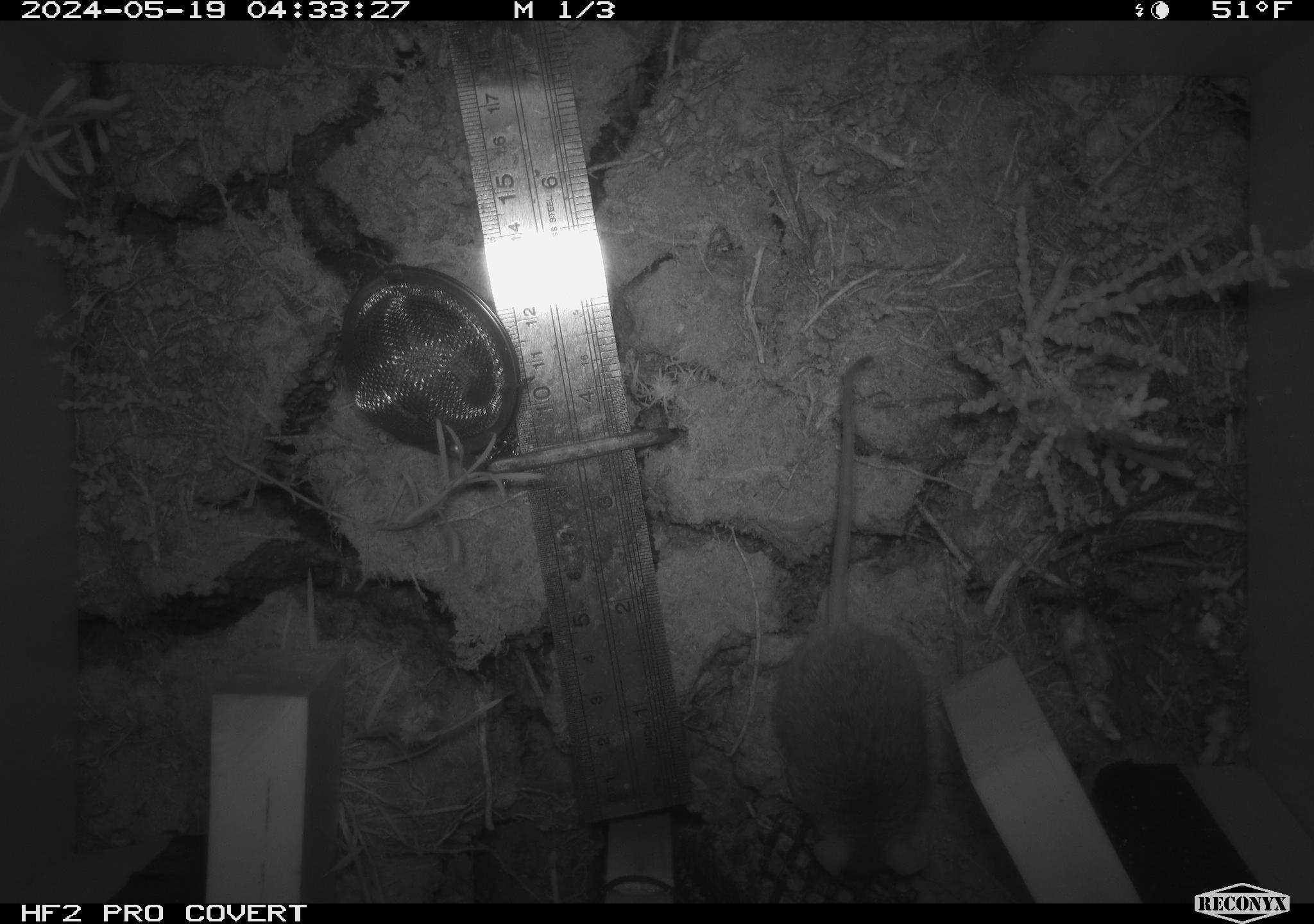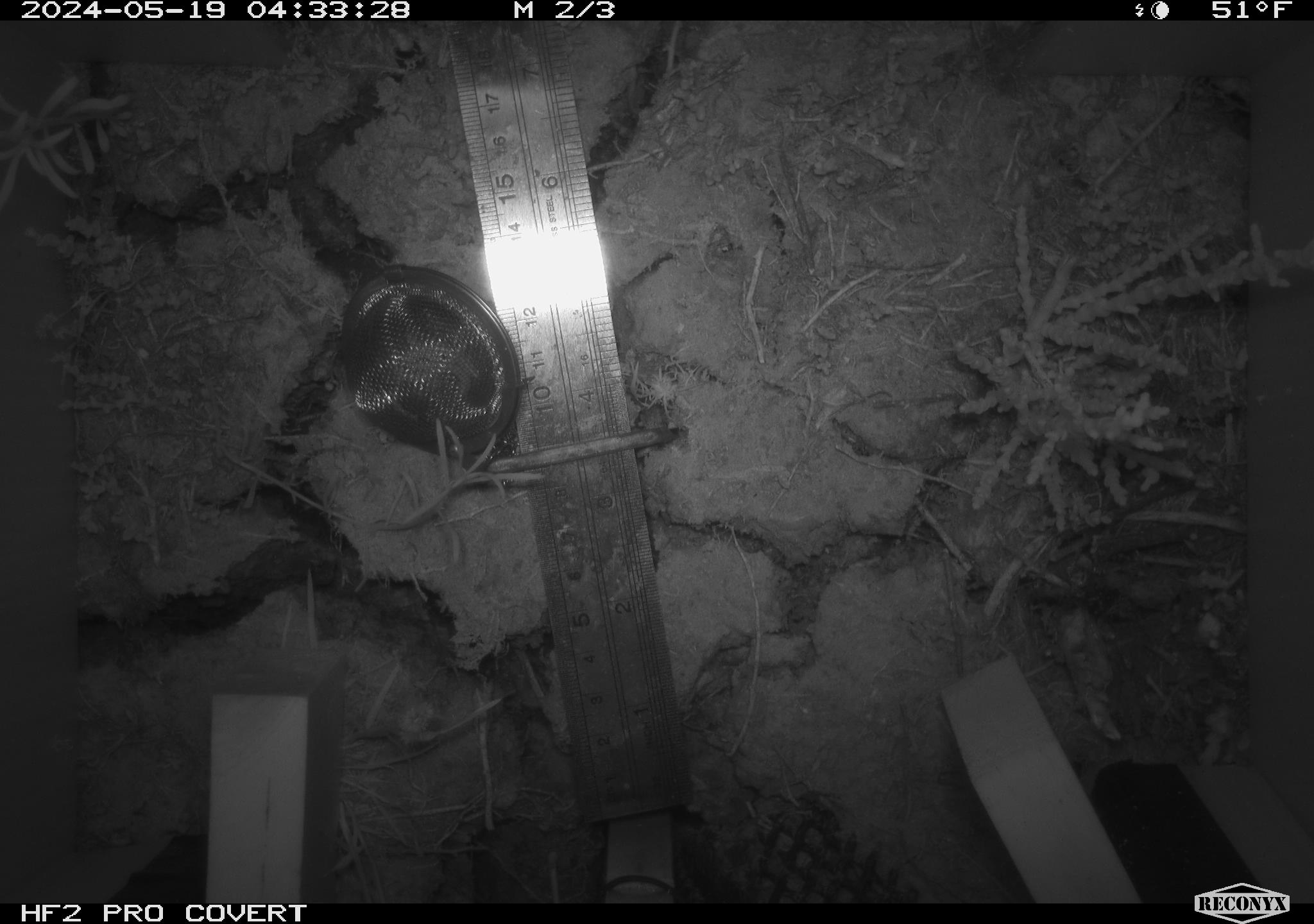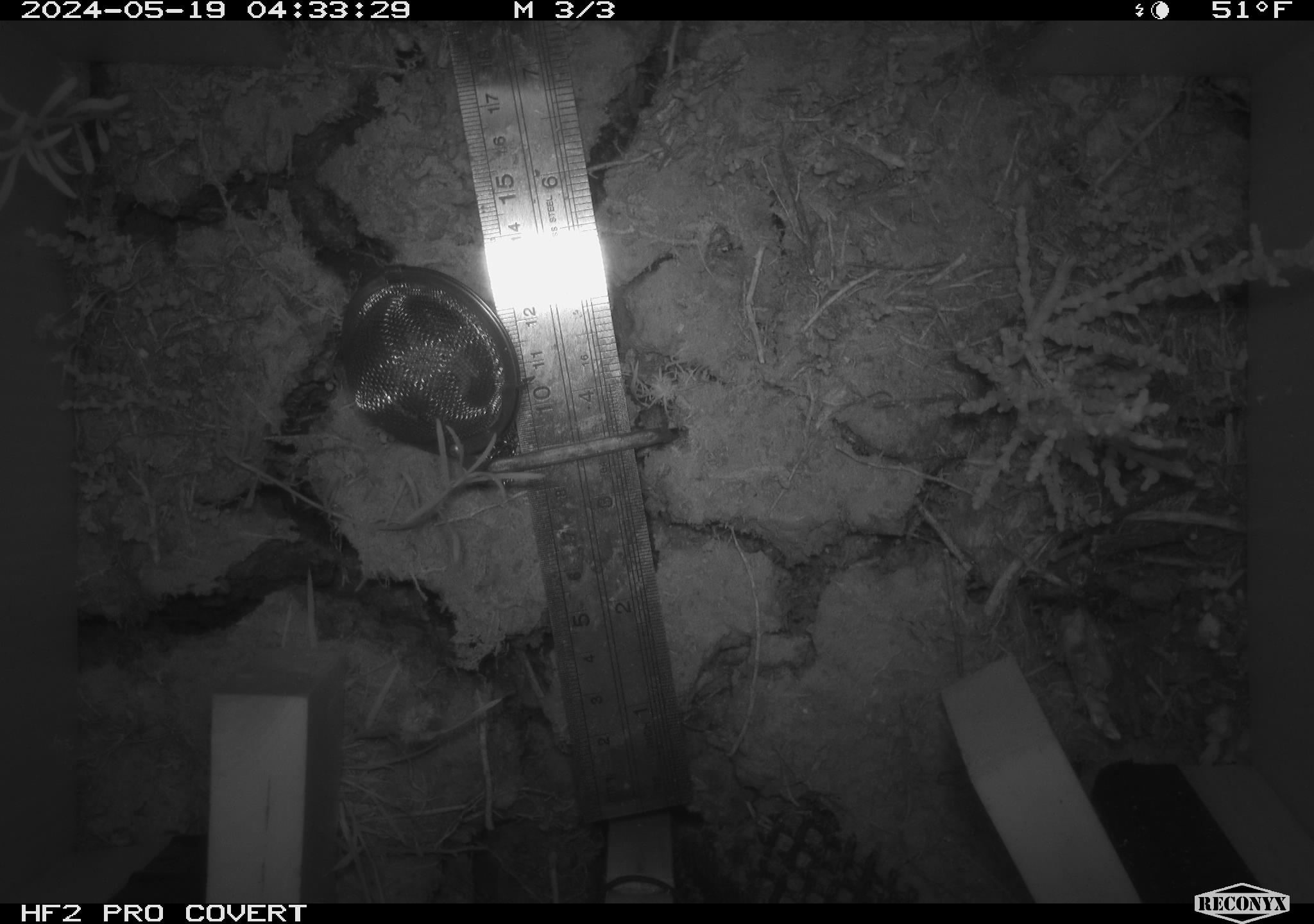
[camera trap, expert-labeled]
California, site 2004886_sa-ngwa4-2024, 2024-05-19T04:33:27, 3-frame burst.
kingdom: Animalia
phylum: Chordata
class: Mammalia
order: Rodentia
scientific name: Rodentia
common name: mouse species